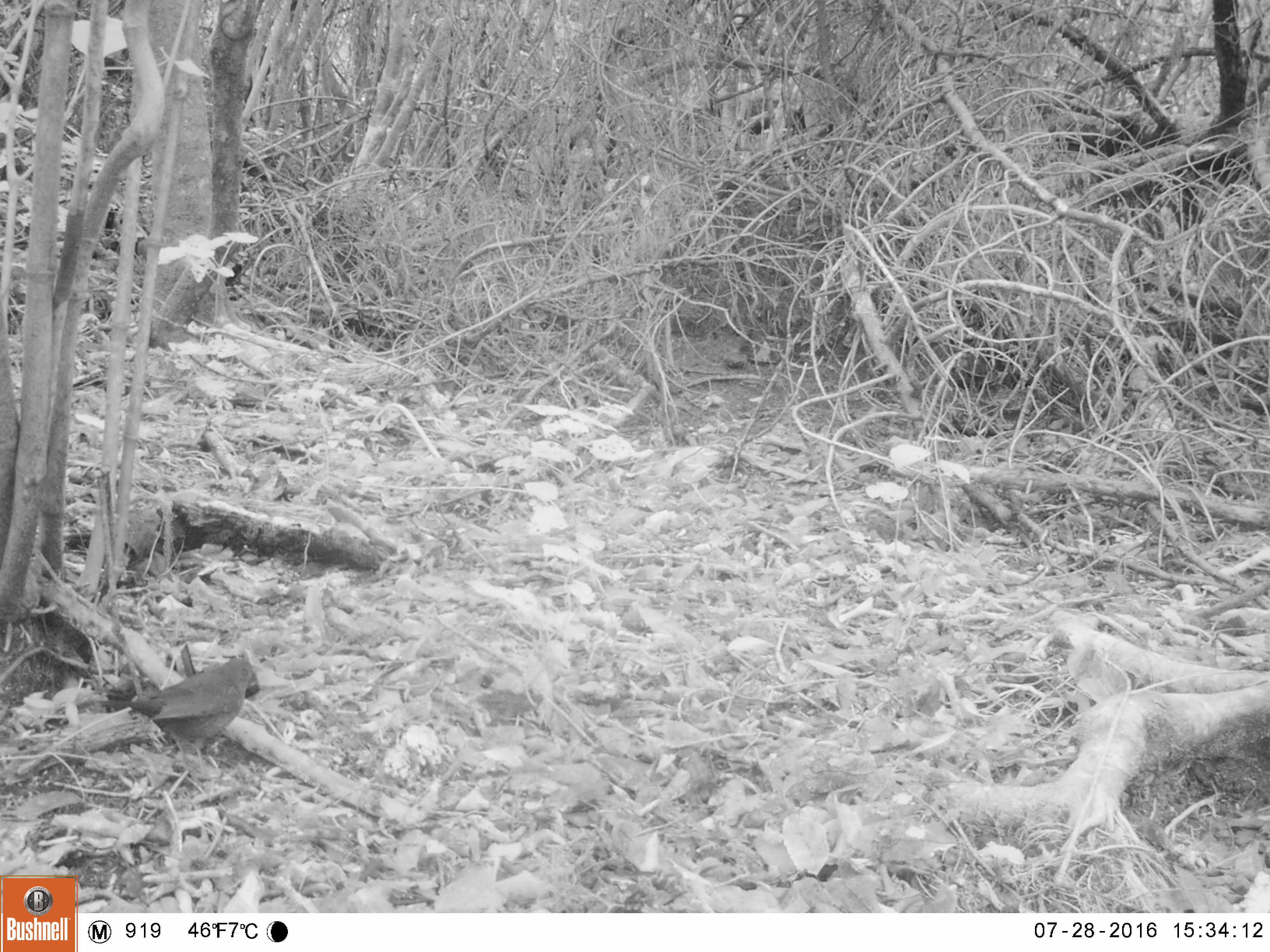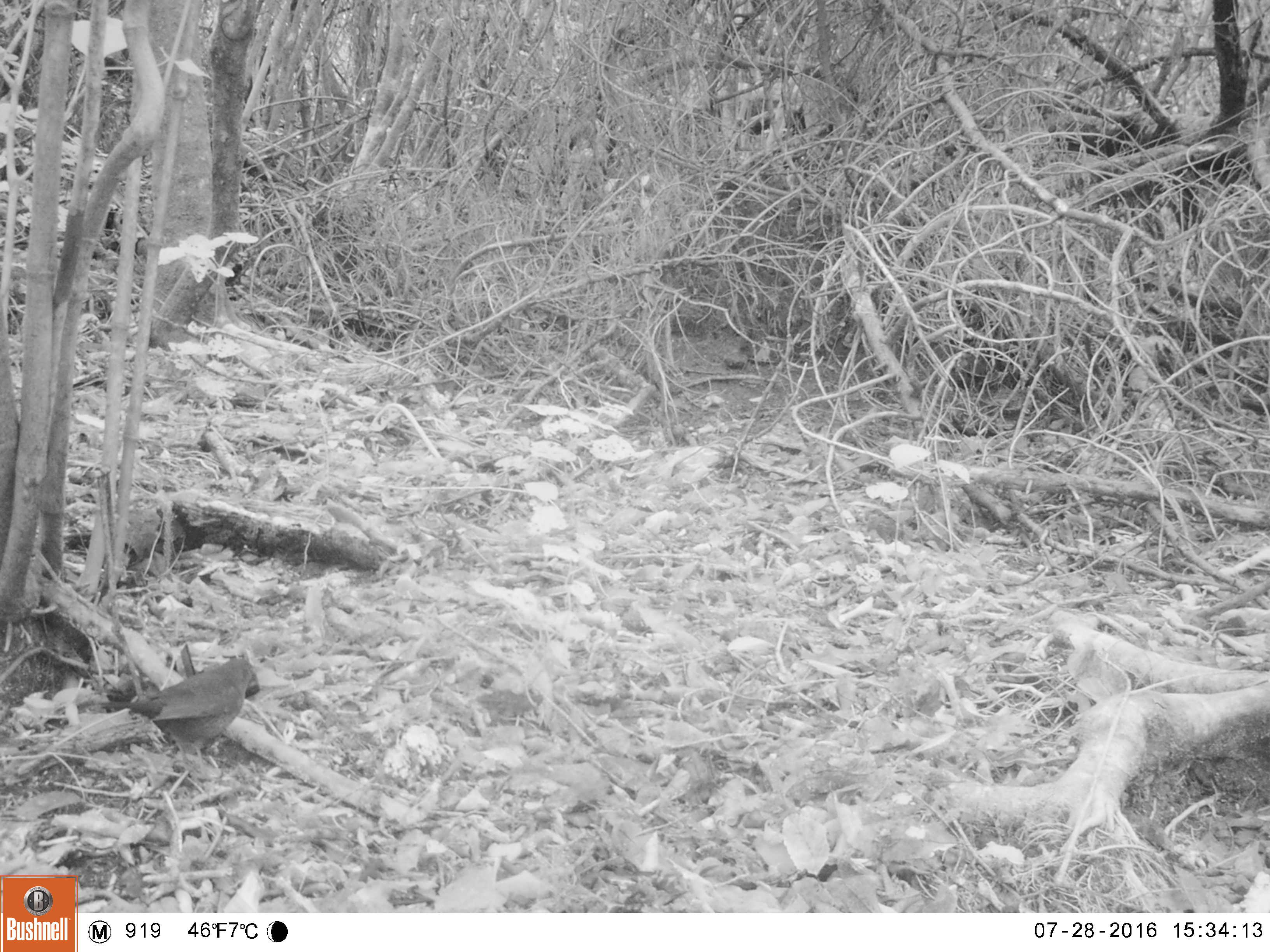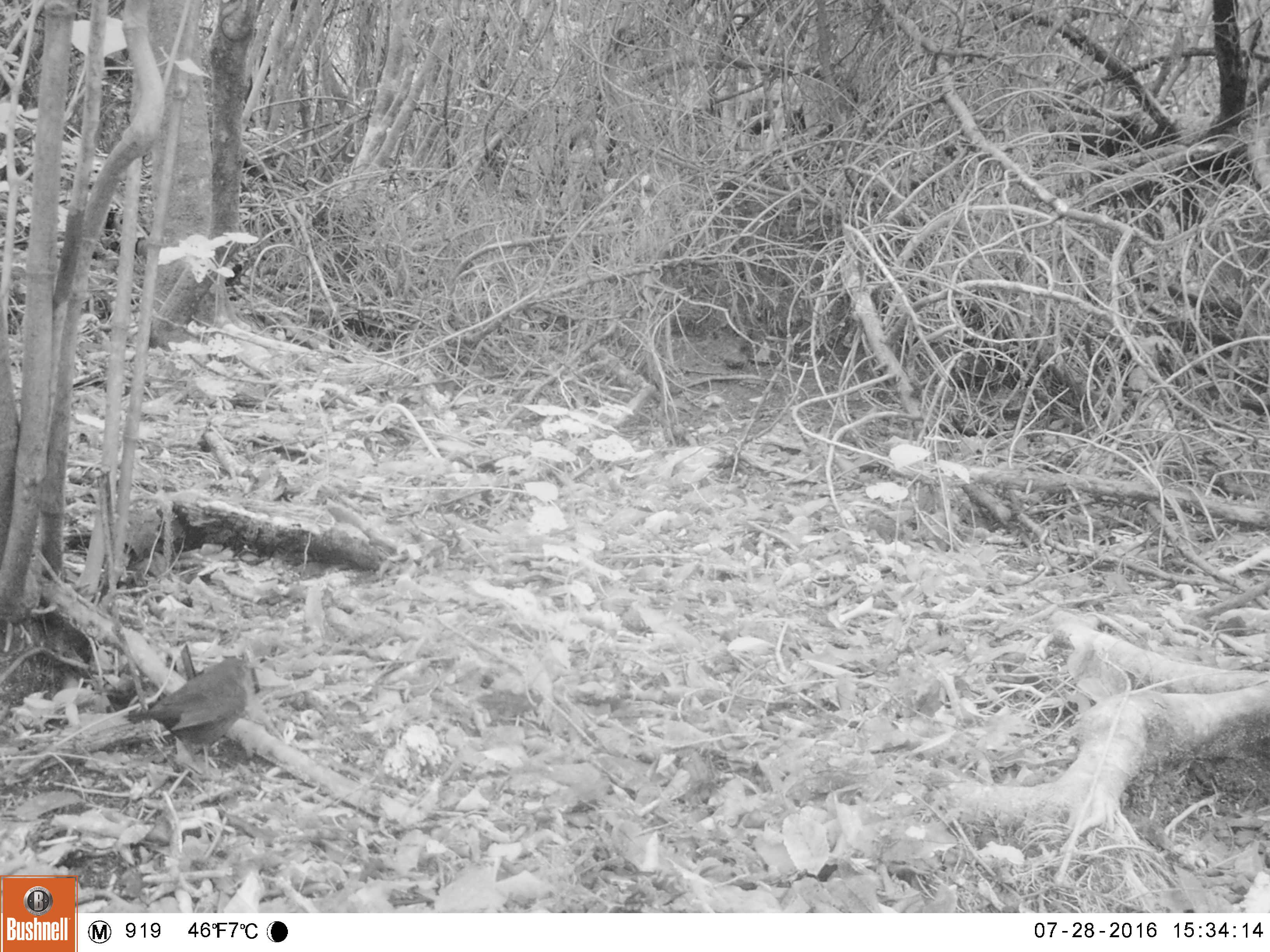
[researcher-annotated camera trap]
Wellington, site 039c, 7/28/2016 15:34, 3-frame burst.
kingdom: Animalia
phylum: Chordata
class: Aves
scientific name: Aves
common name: bird